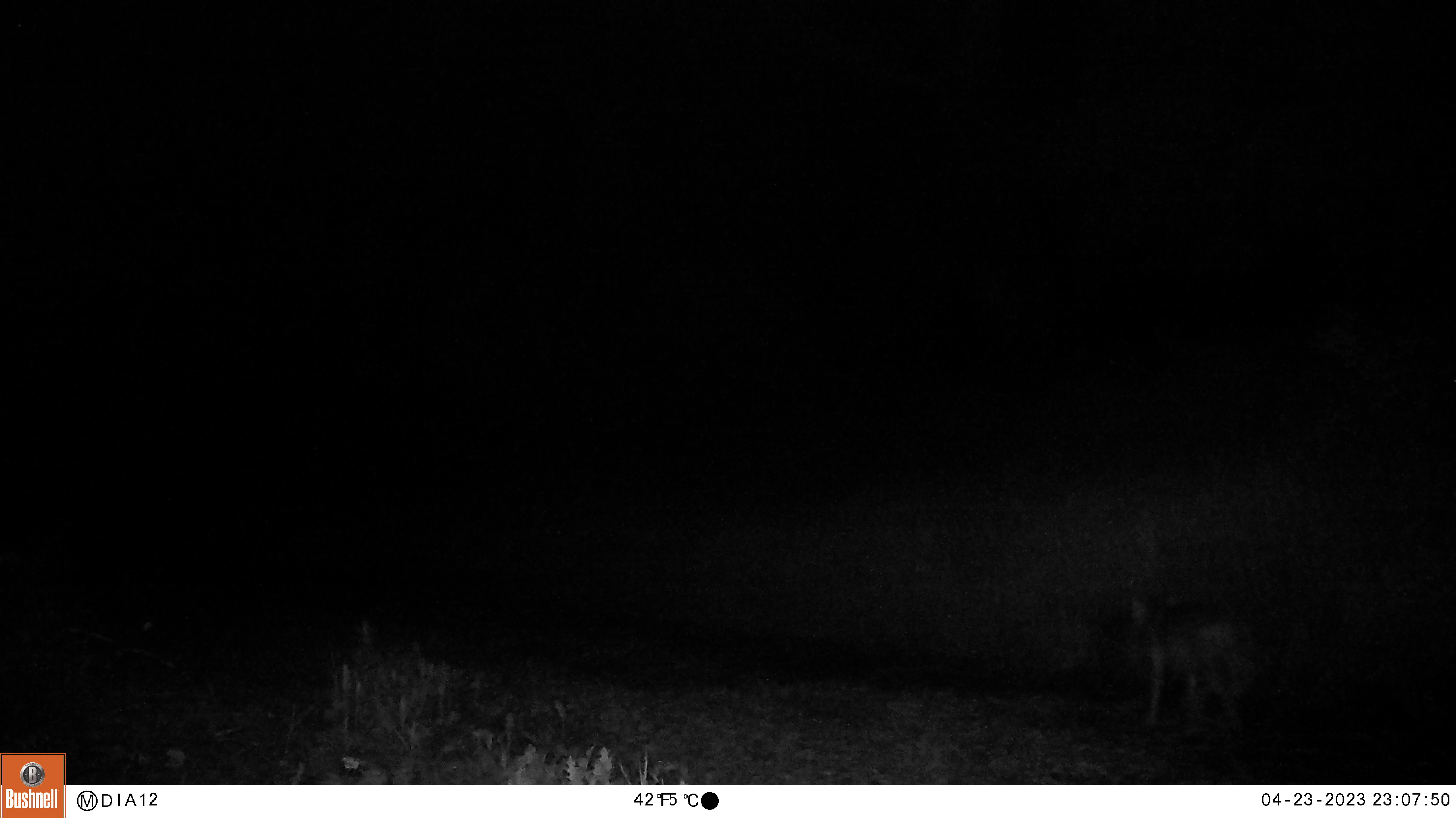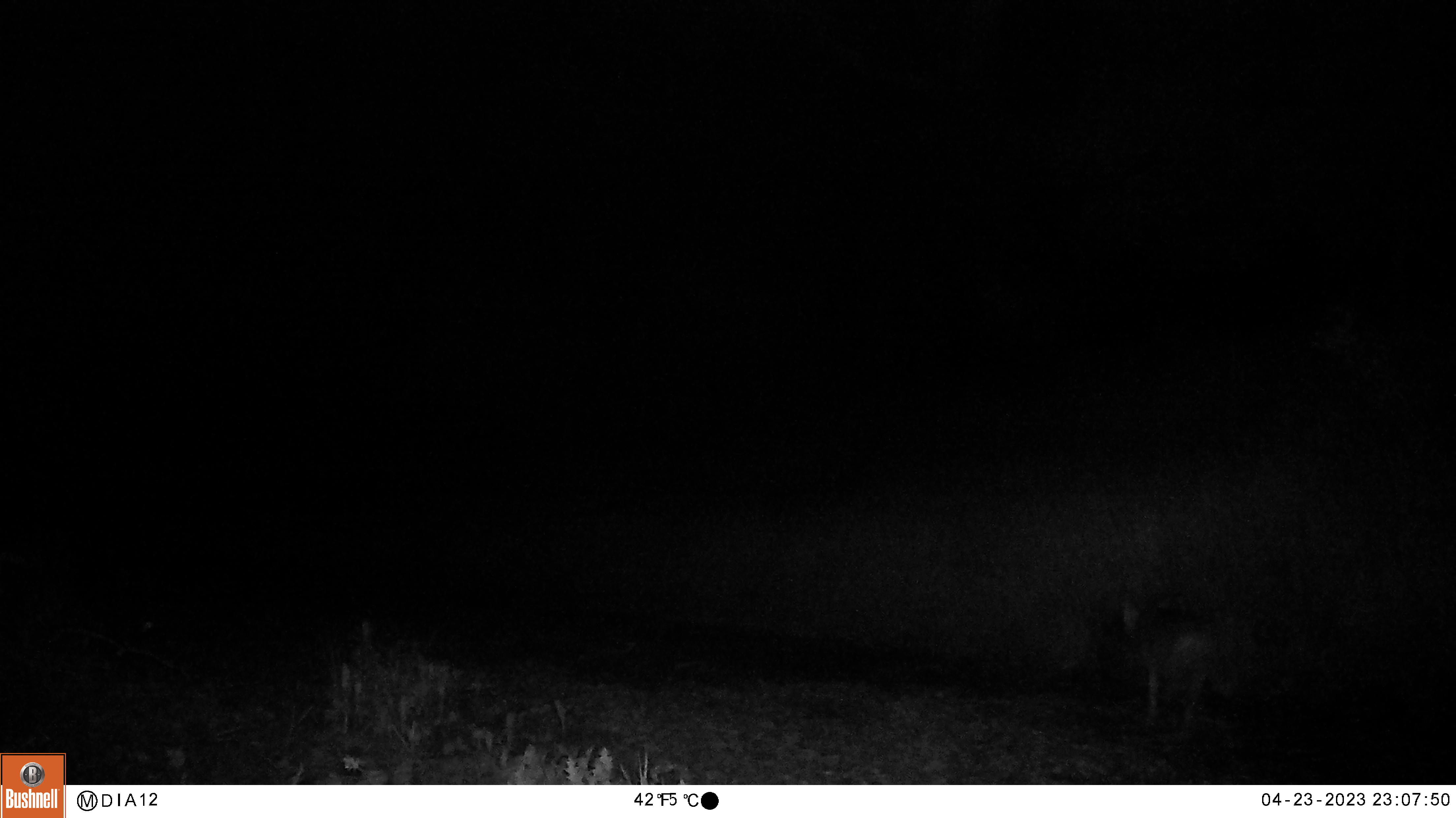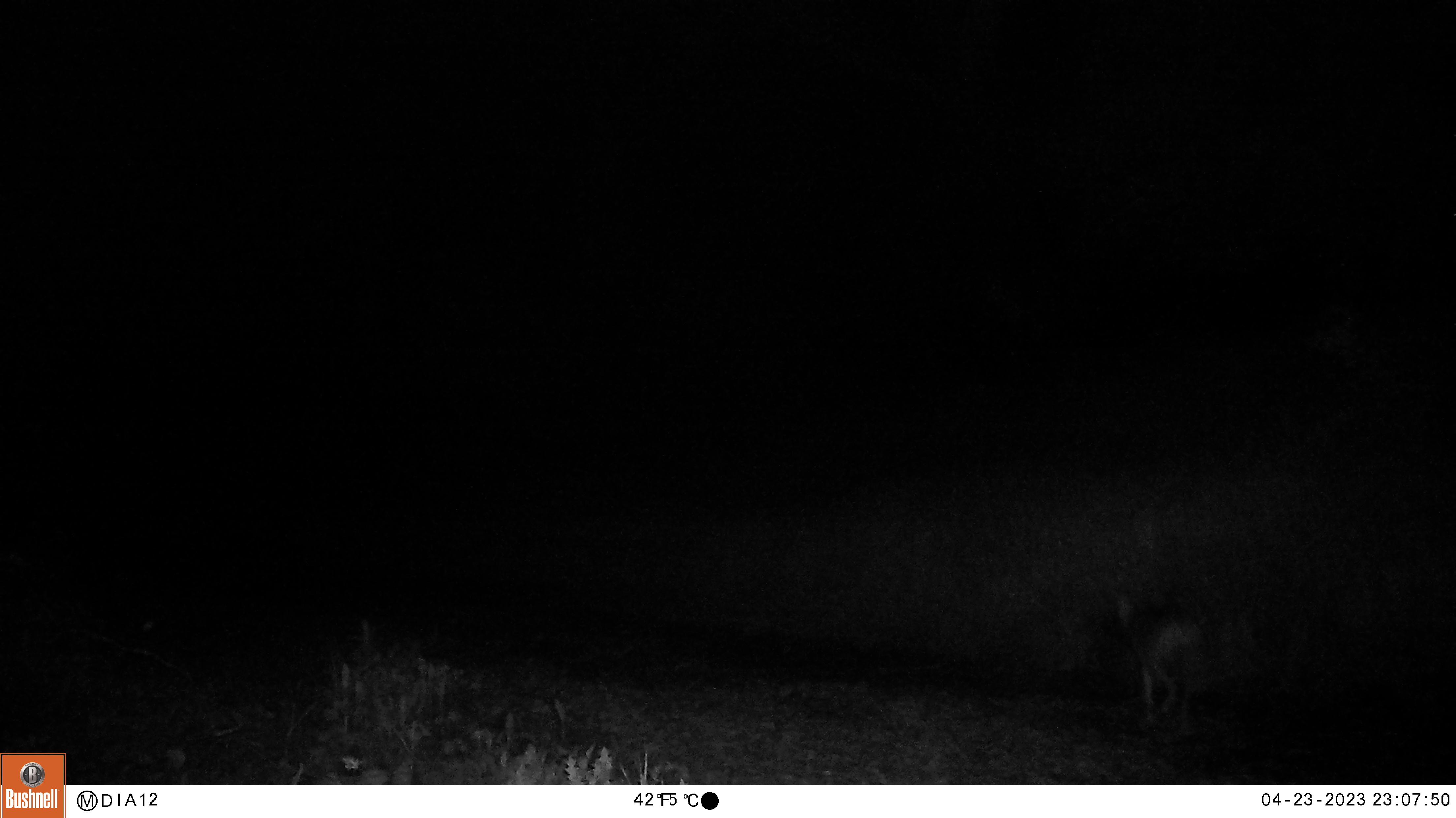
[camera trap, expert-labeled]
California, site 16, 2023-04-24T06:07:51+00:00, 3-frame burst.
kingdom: Animalia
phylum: Chordata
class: Mammalia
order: Carnivora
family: Canidae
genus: Canis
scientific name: Canis latrans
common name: coyote